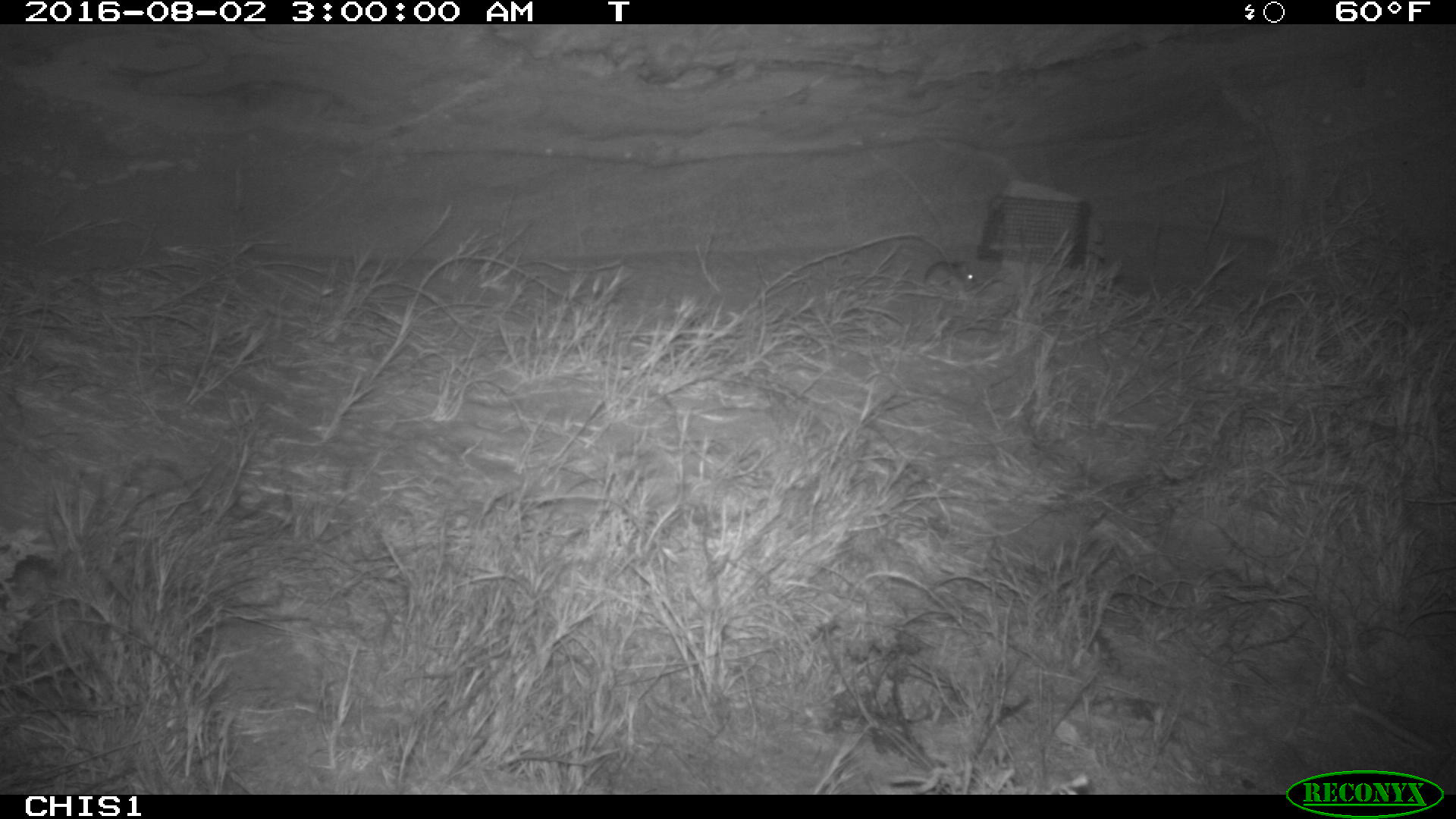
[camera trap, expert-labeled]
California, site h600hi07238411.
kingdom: Animalia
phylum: Chordata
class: Mammalia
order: Rodentia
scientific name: Rodentia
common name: rodent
Rodent (Rodentia).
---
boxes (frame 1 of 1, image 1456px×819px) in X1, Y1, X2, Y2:
rodent: 922, 260, 974, 287